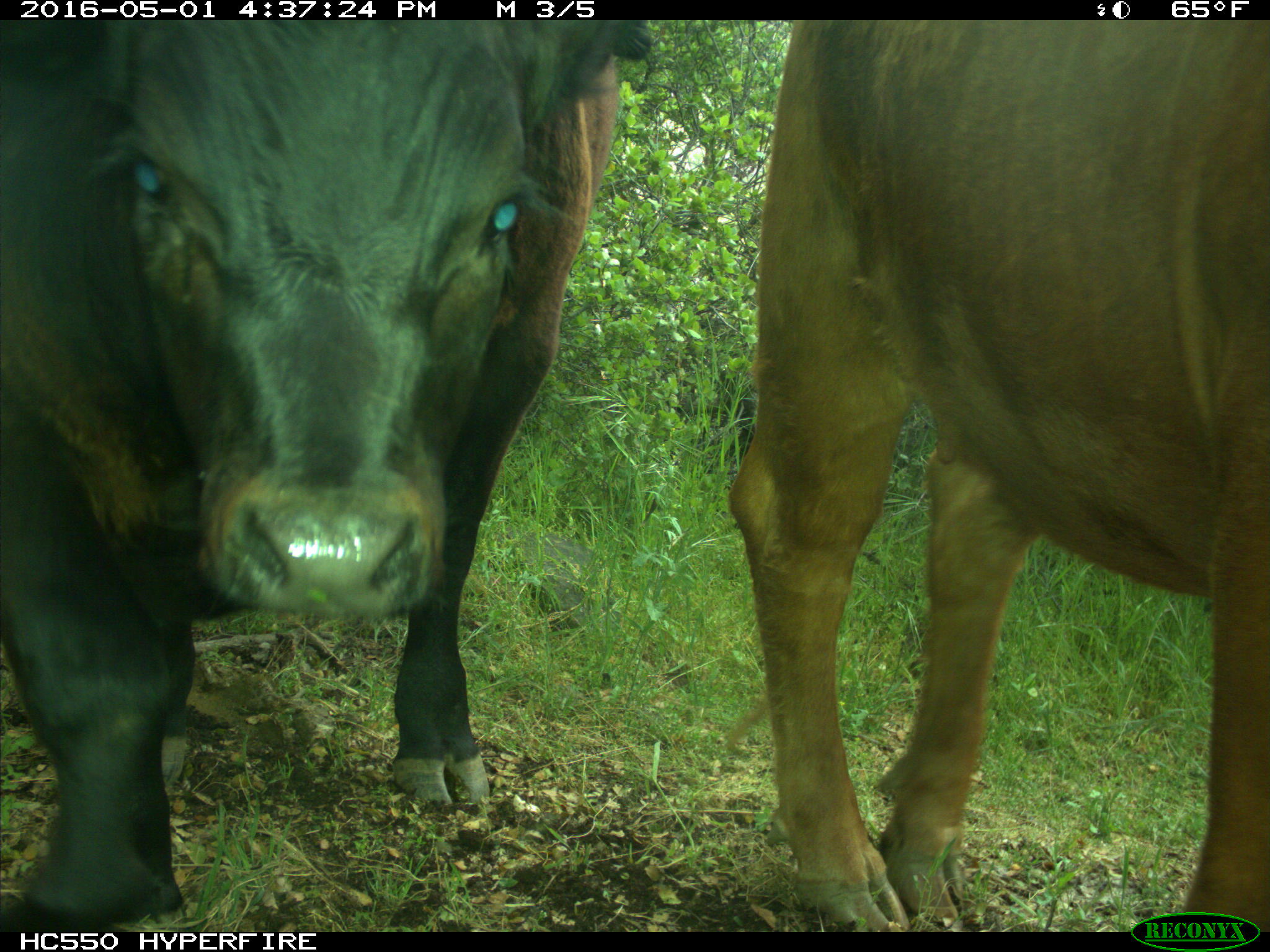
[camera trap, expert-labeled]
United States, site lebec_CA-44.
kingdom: Animalia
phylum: Chordata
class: Mammalia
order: Artiodactyla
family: Bovidae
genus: Bos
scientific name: Bos taurus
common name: domestic cow